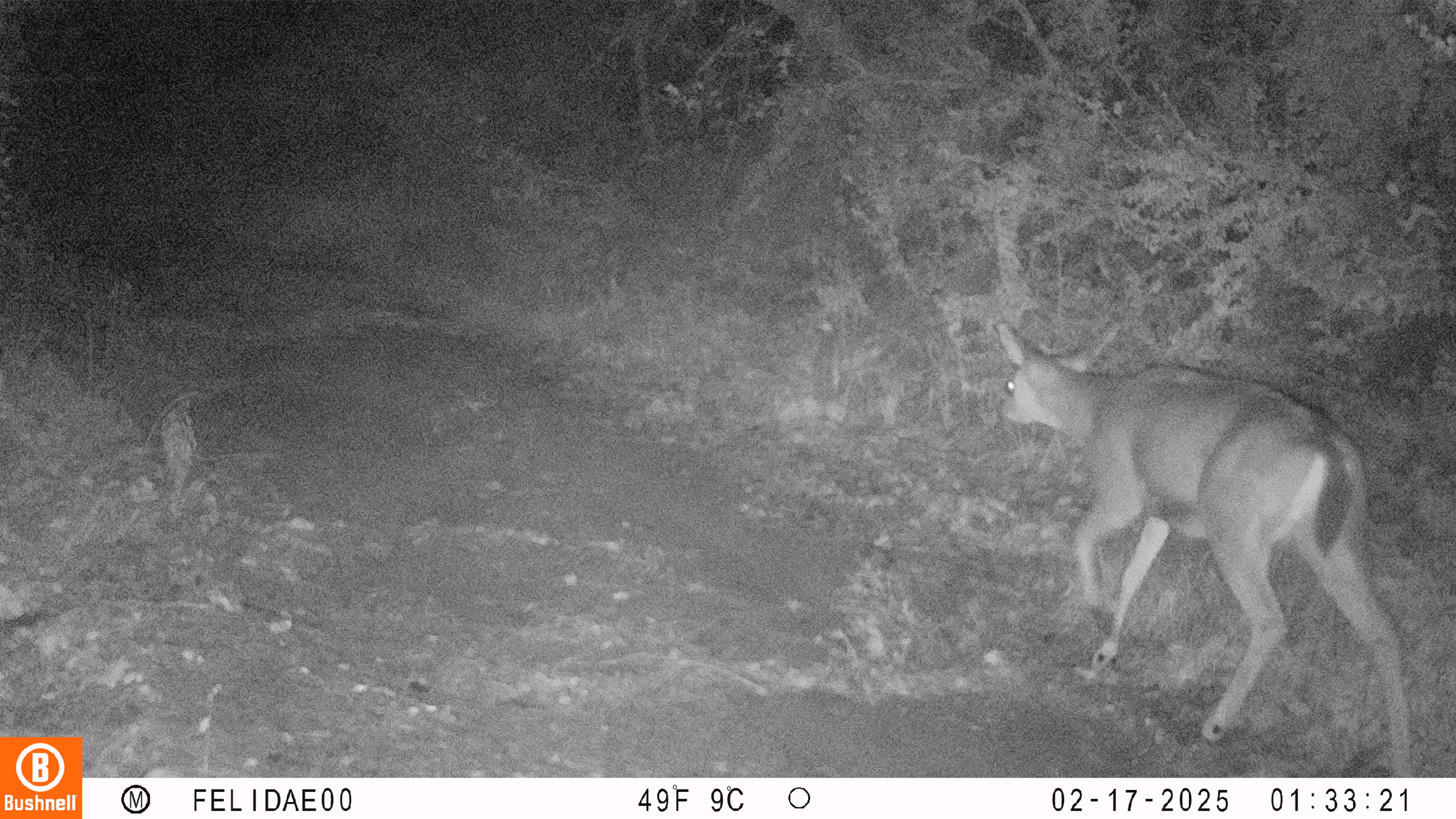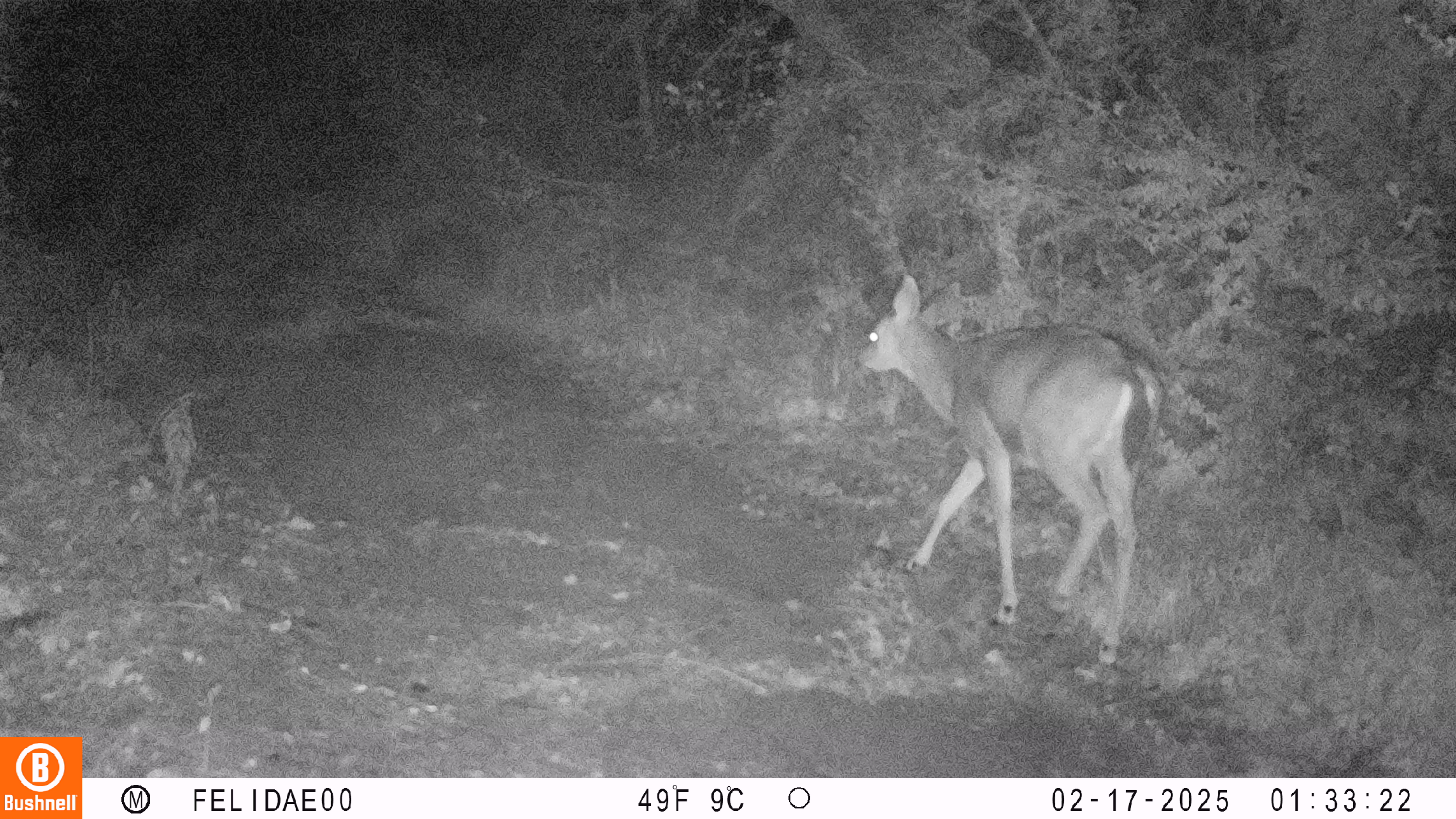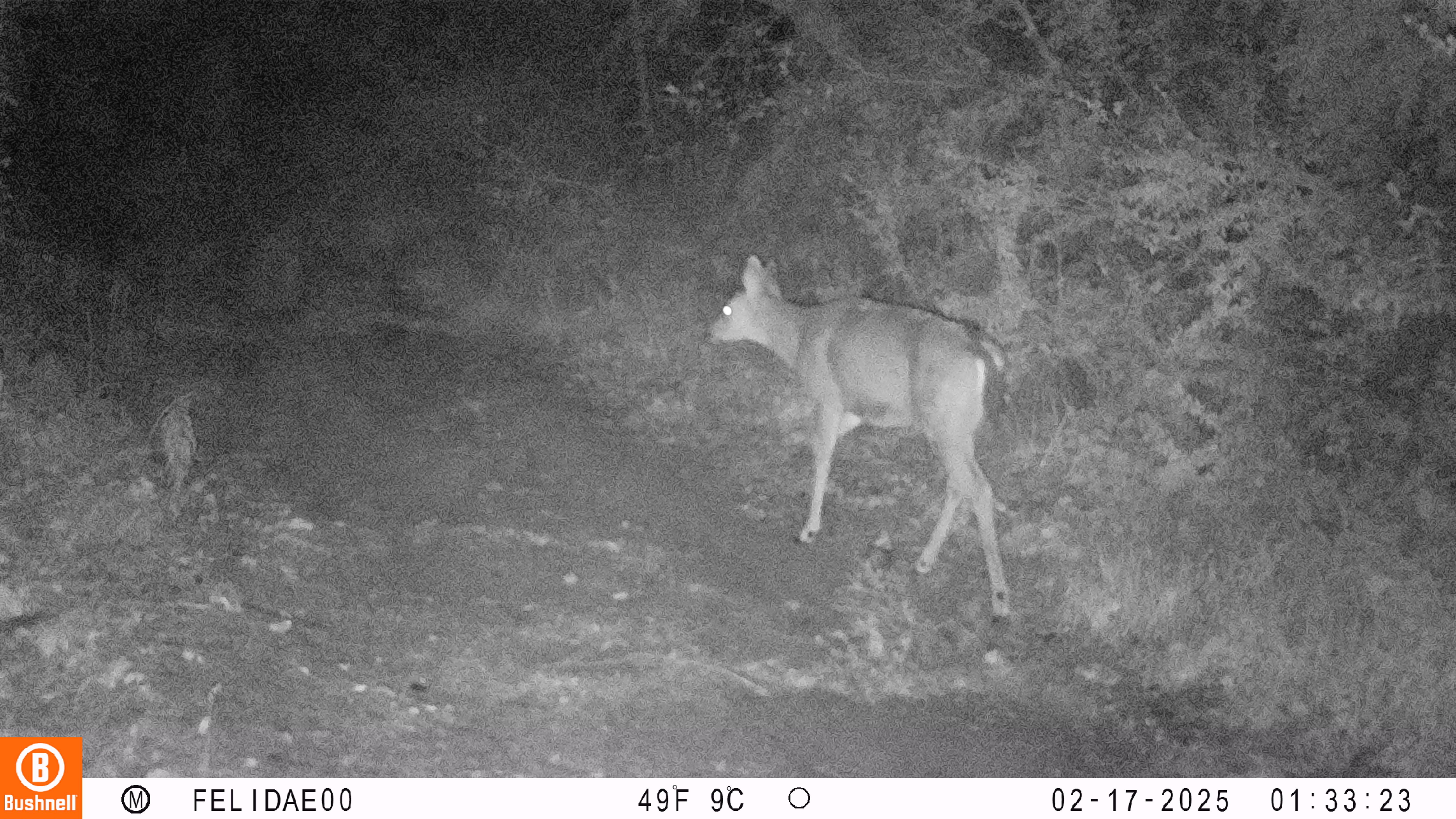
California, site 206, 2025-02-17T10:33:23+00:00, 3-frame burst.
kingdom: Animalia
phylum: Chordata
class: Mammalia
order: Artiodactyla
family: Cervidae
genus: Odocoileus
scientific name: Odocoileus hemionus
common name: mule deer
Mule deer (Odocoileus hemionus).